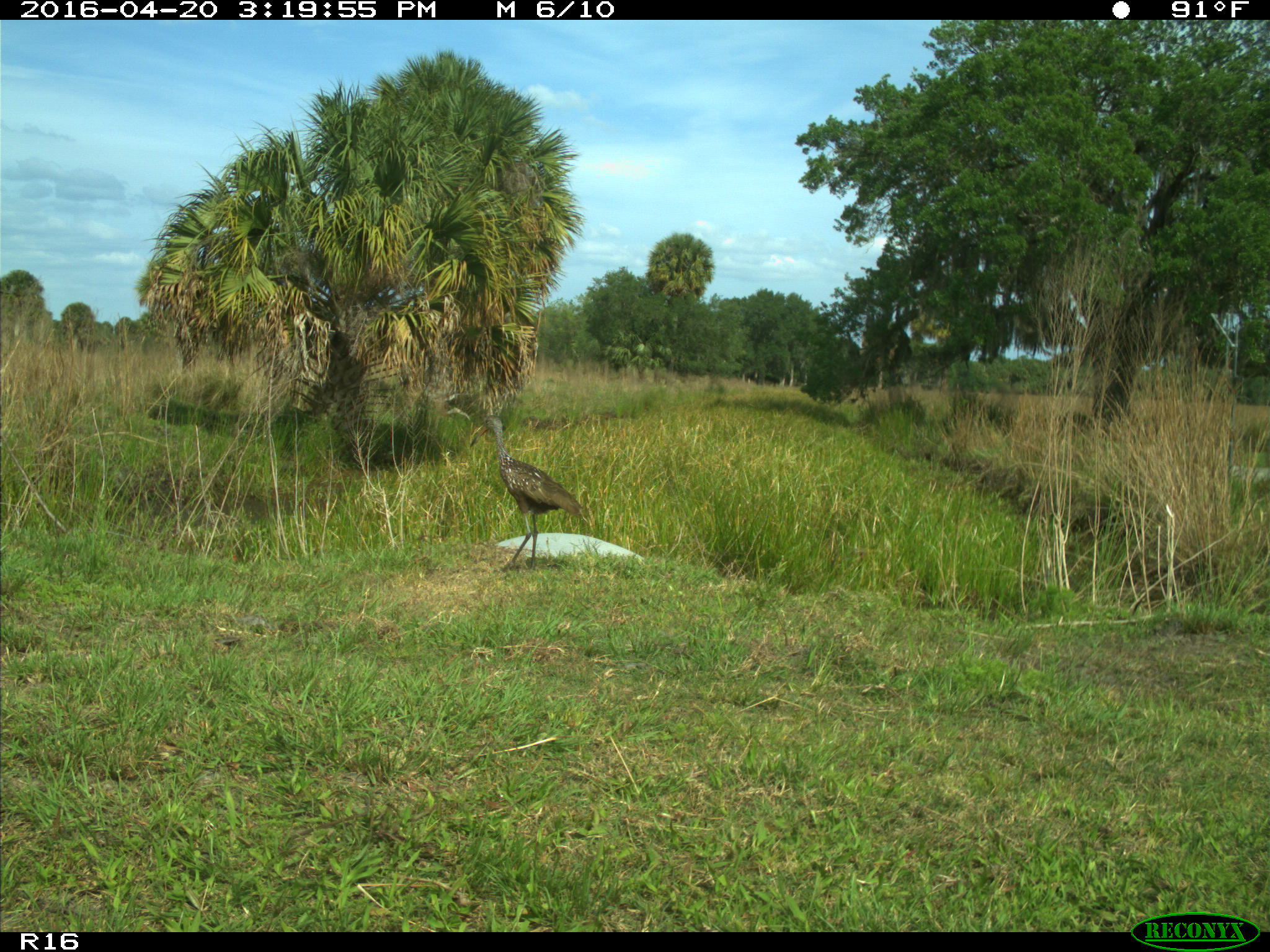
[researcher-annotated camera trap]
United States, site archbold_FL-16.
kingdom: Animalia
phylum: Chordata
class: Aves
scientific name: Aves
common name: birds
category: unidentified bird